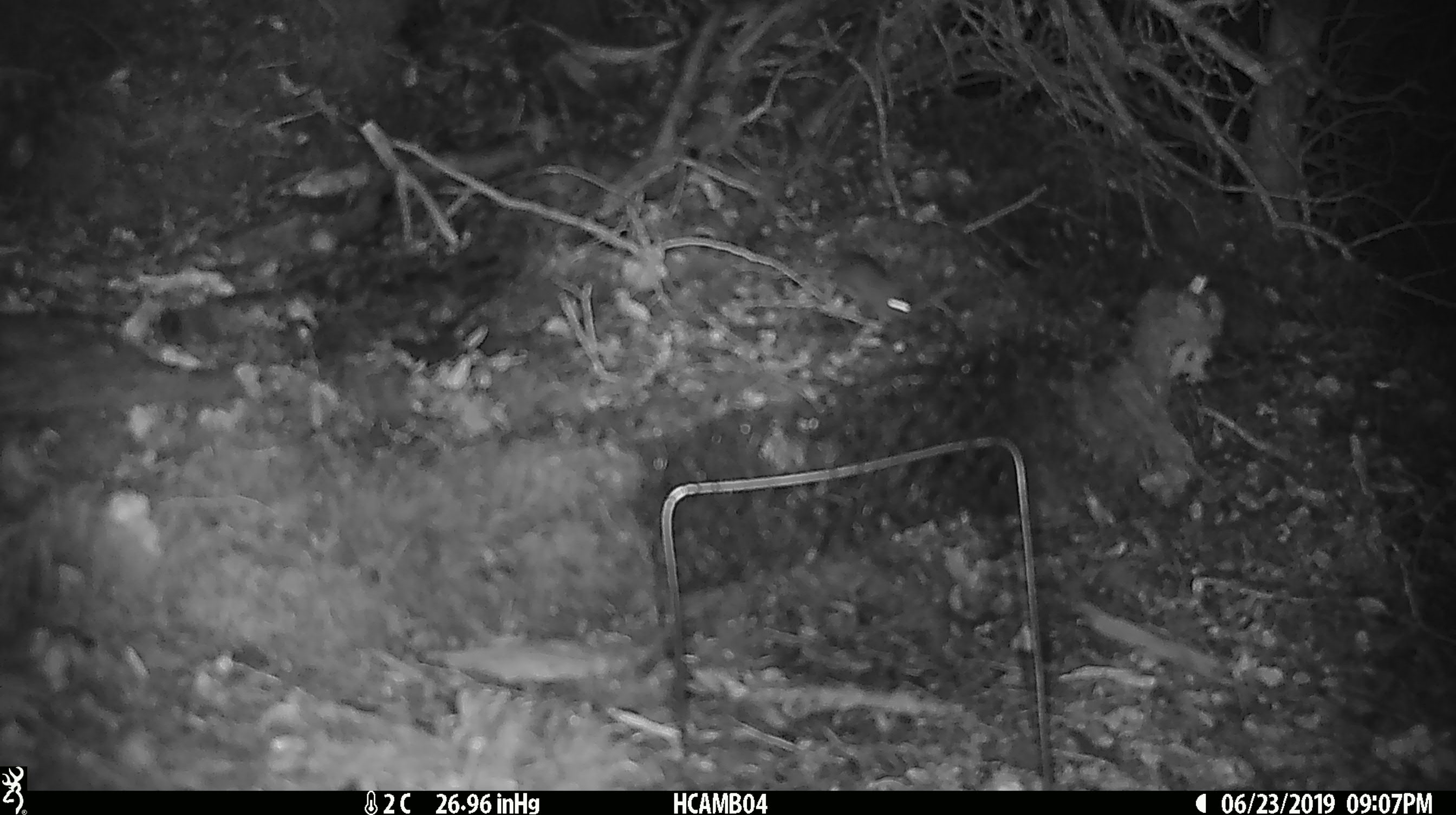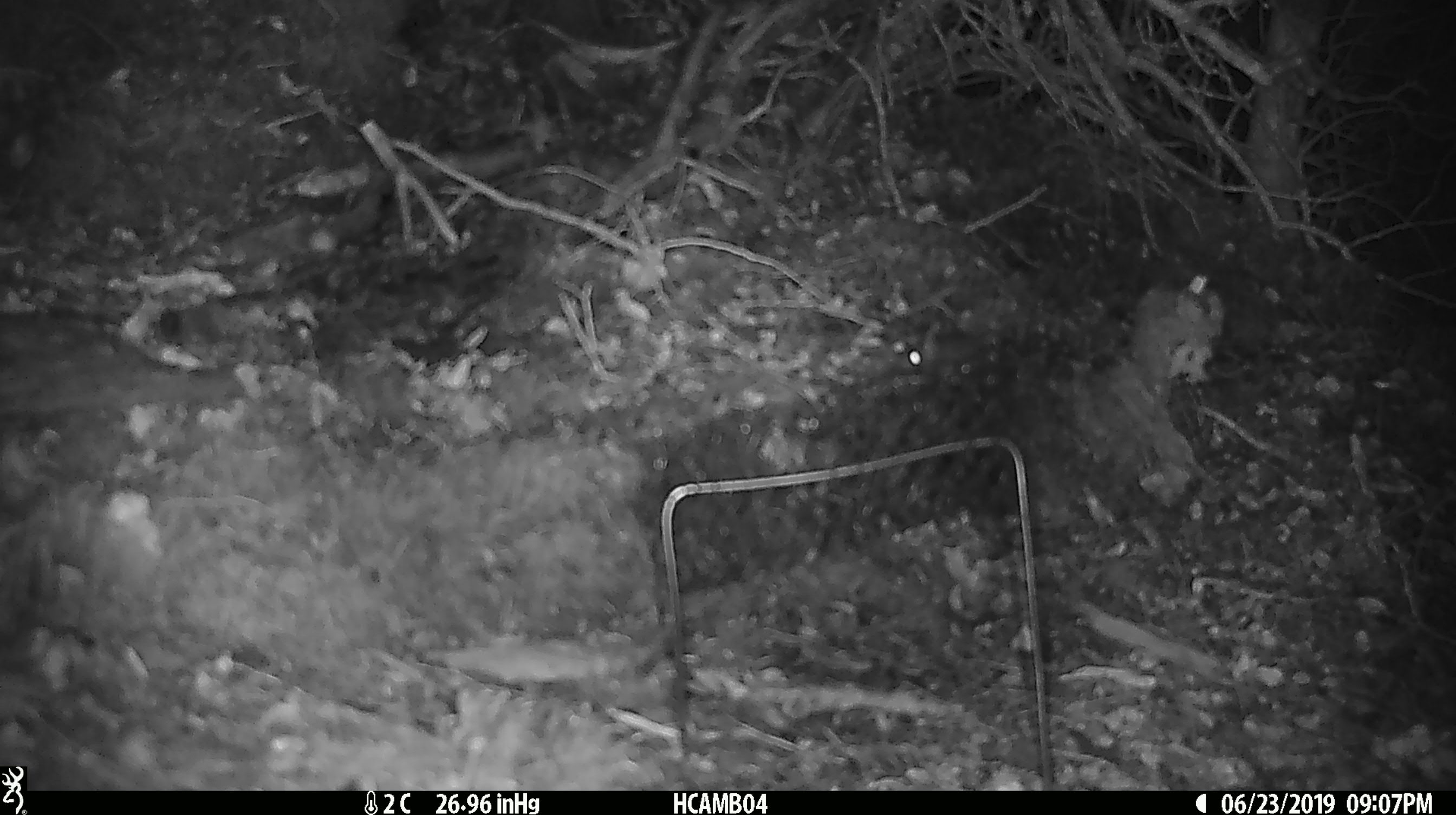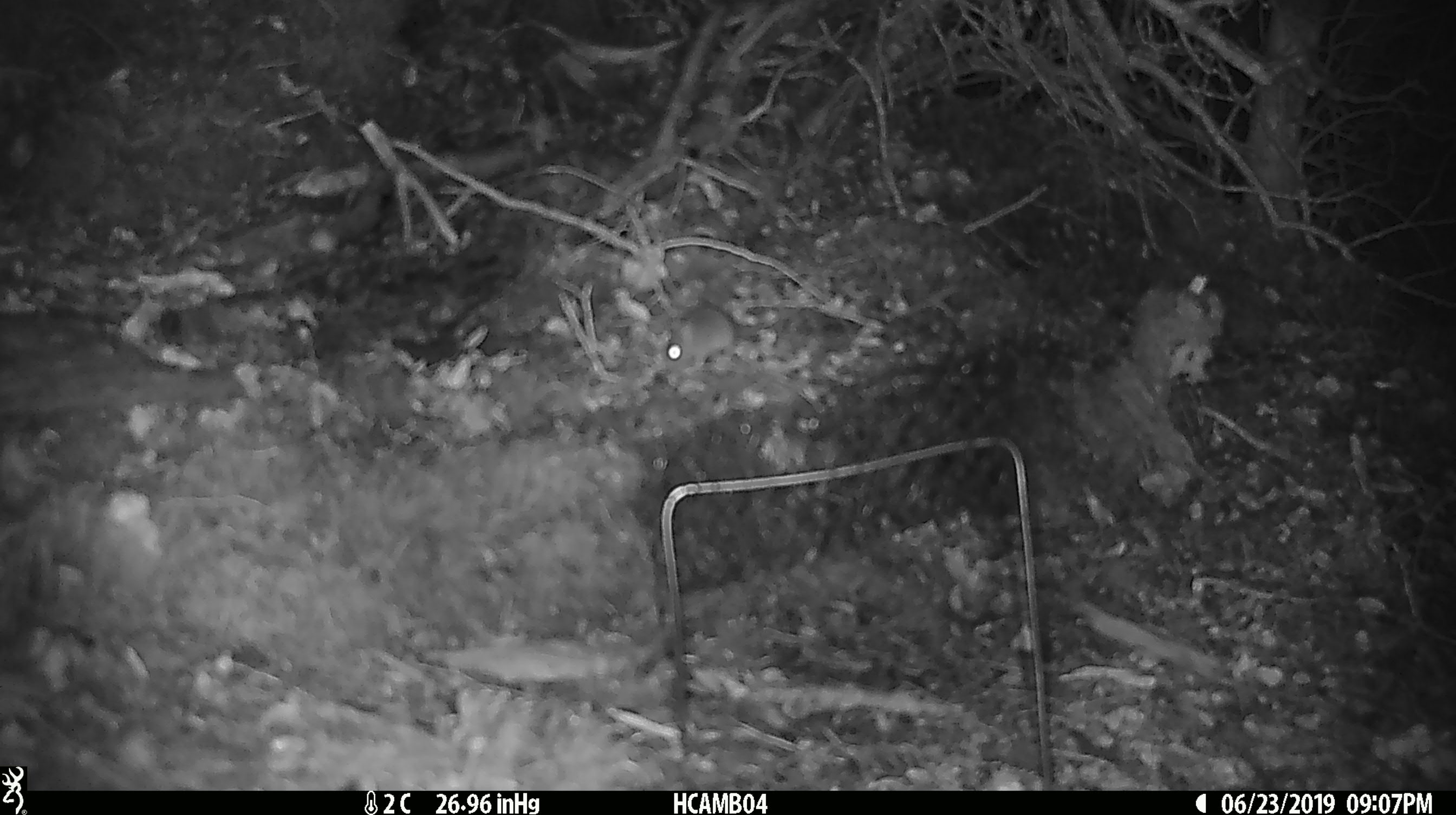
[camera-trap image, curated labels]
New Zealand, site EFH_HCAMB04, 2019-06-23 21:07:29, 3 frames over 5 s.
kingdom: Animalia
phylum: Chordata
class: Mammalia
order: Rodentia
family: Muridae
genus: Mus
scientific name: Mus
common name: mouse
Mouse (Mus).